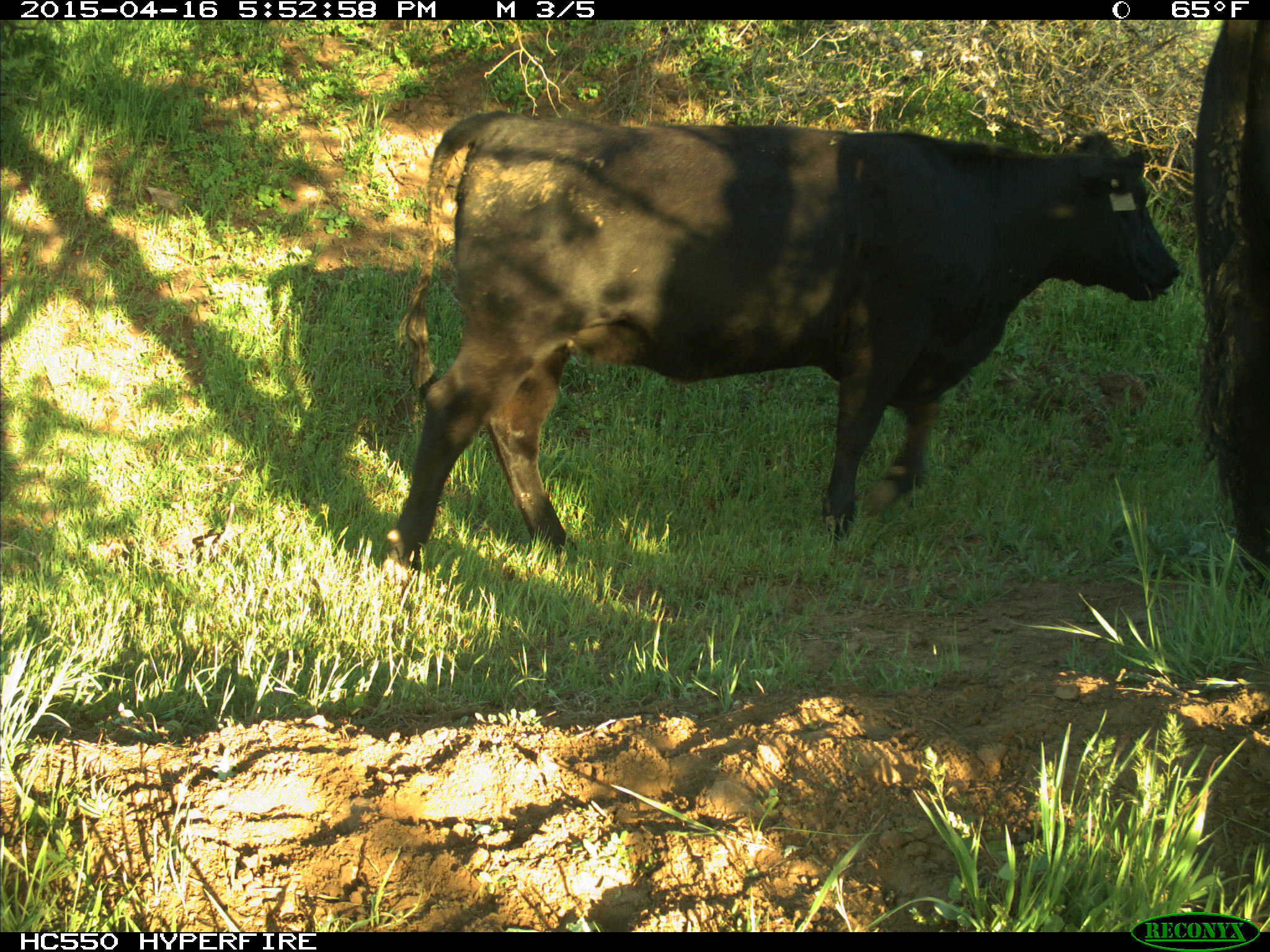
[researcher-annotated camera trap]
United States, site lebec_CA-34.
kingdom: Animalia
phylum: Chordata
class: Mammalia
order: Artiodactyla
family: Bovidae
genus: Bos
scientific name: Bos taurus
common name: domestic cow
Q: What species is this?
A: Bos taurus (domestic cow).